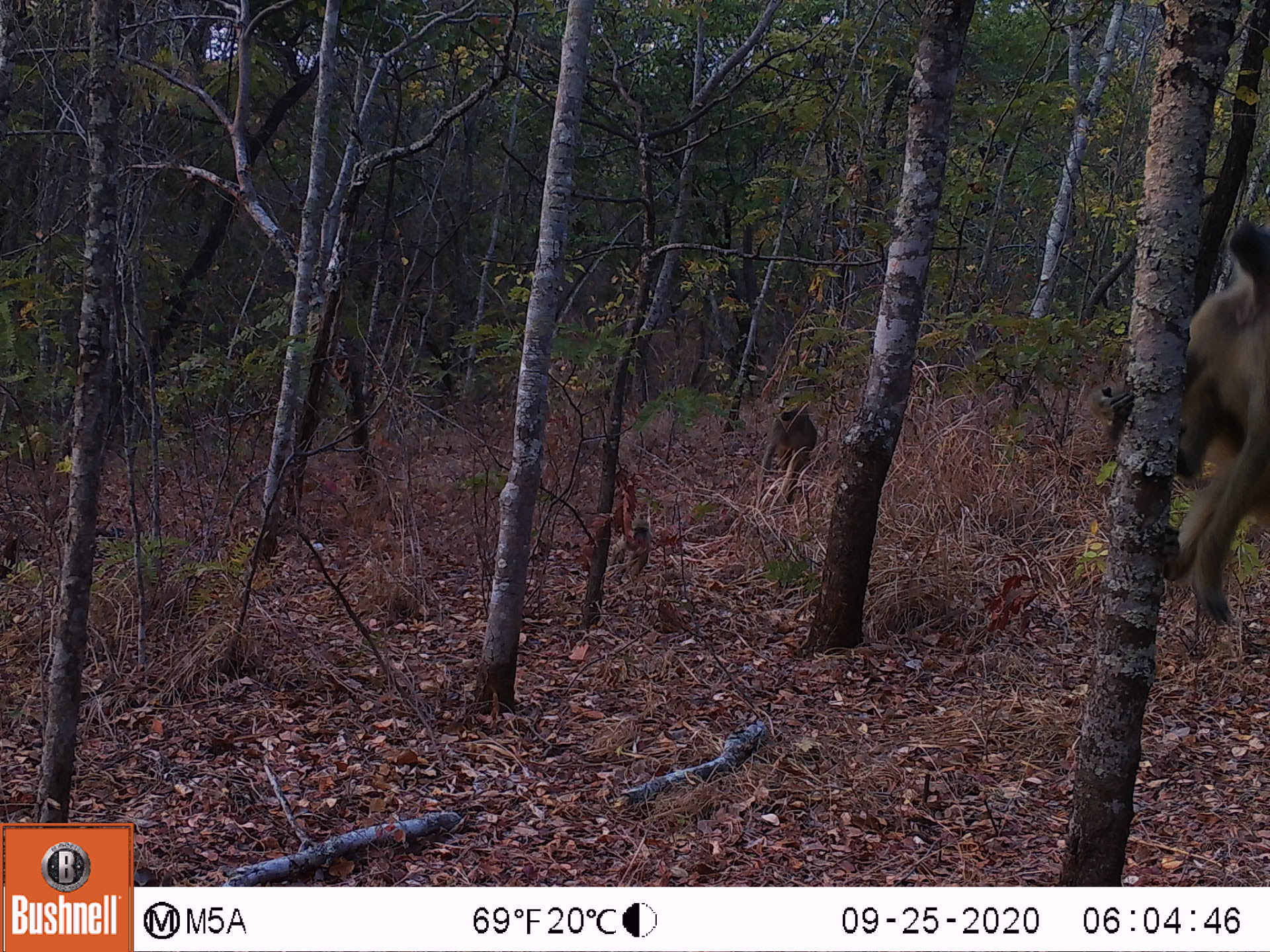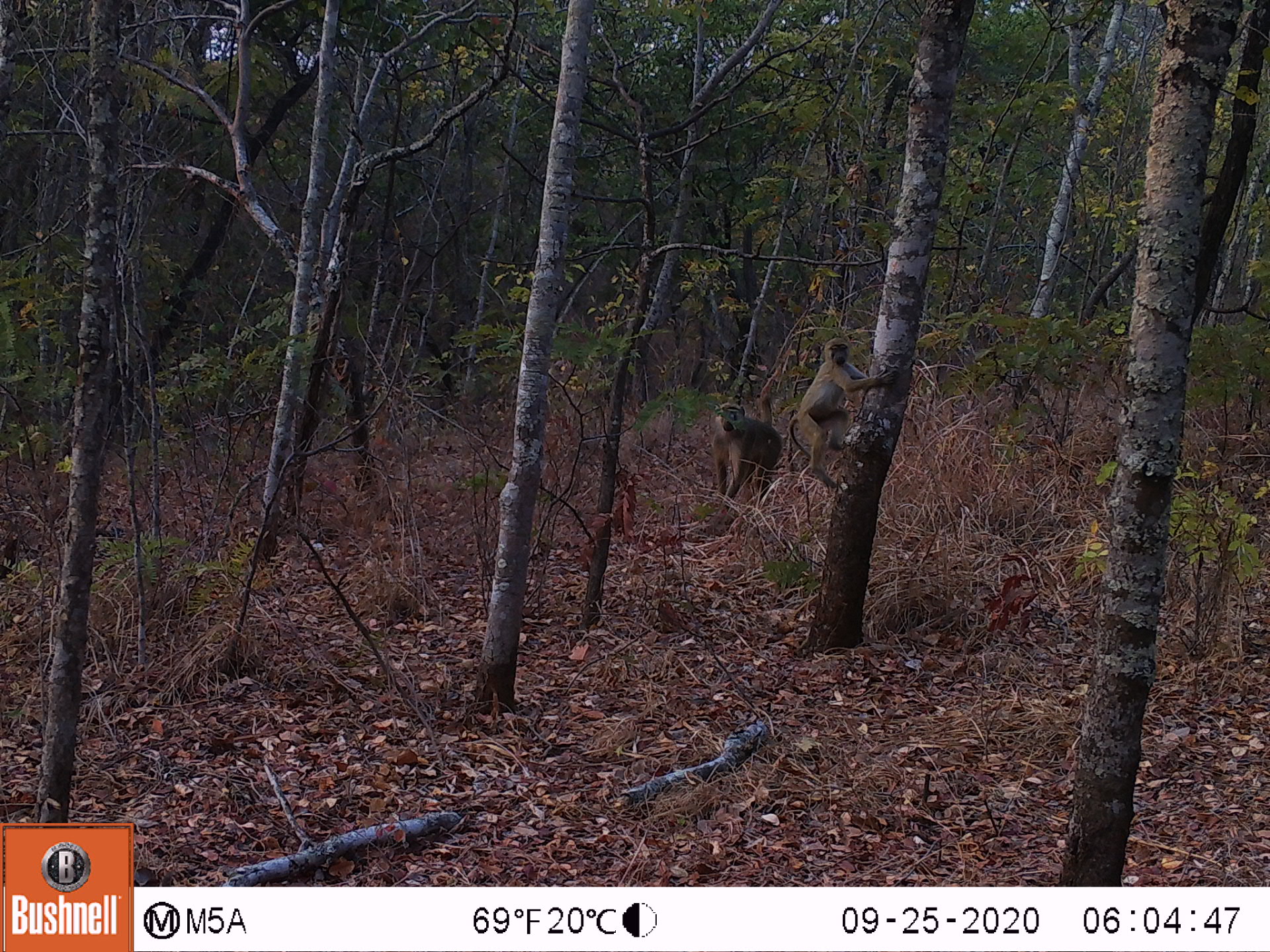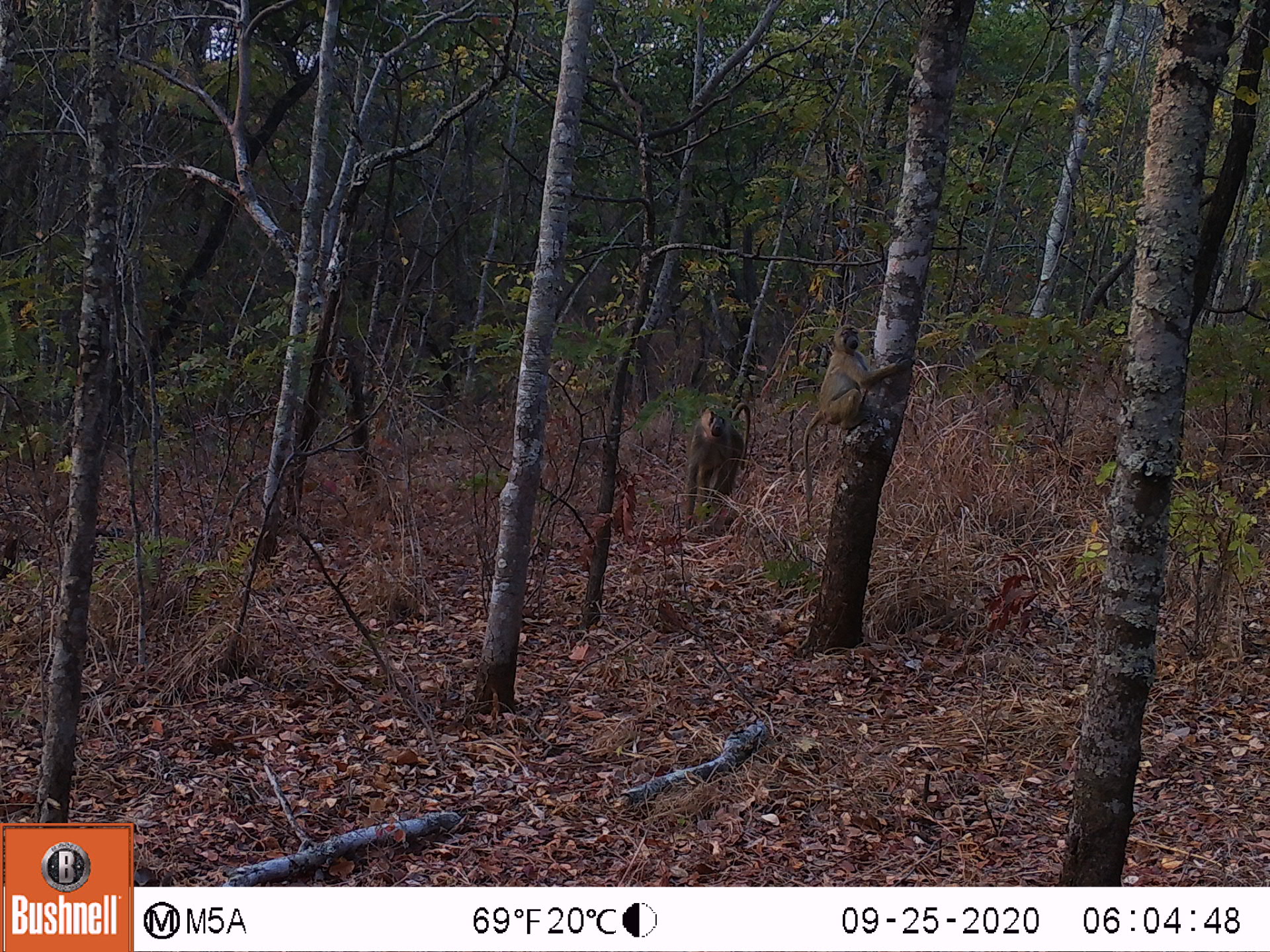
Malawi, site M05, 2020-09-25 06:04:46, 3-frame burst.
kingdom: Animalia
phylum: Chordata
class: Mammalia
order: Primates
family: Cercopithecidae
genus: Papio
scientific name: Papio cynocephalus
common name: yellow baboon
Yellow baboon (Papio cynocephalus), count 2.